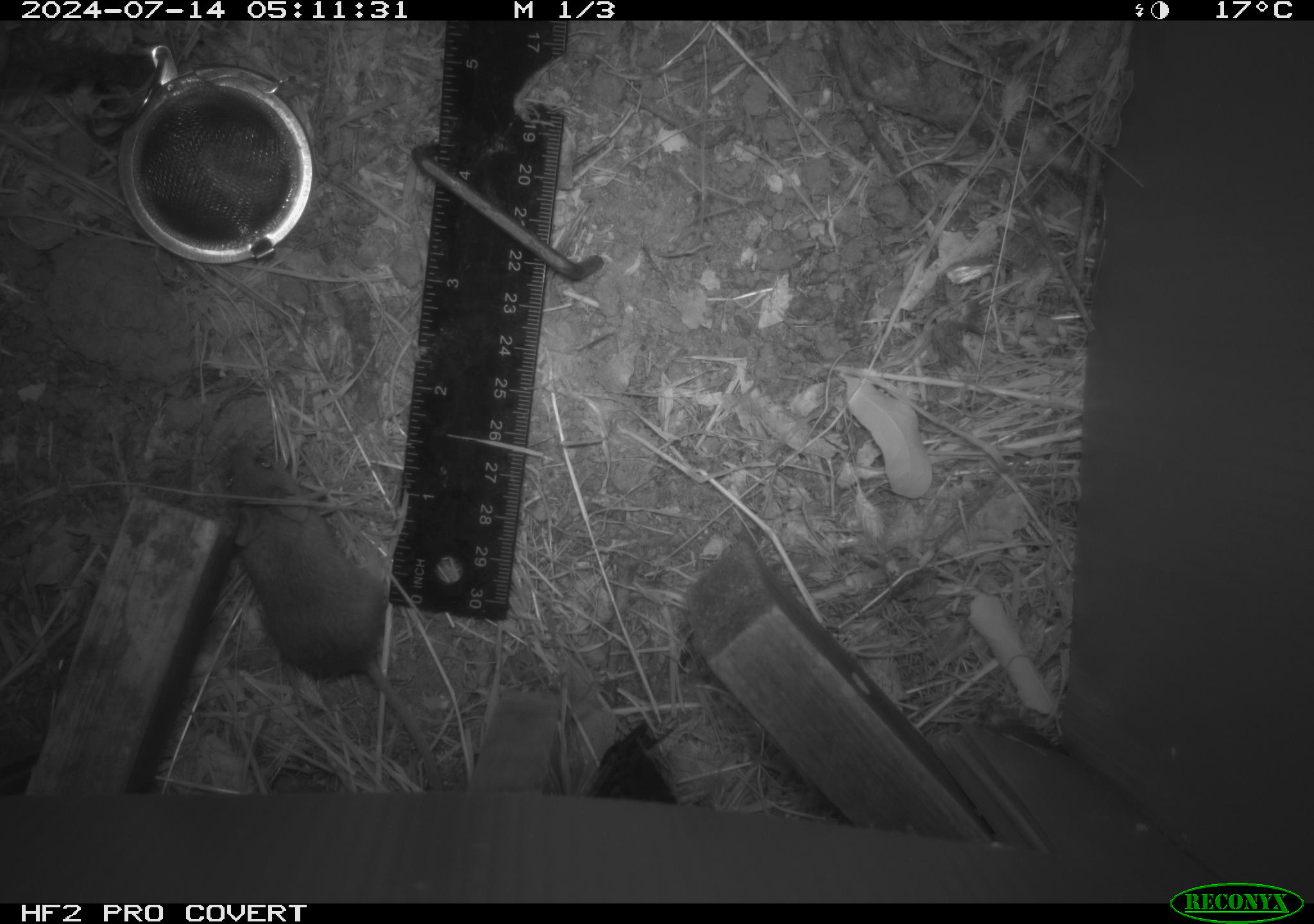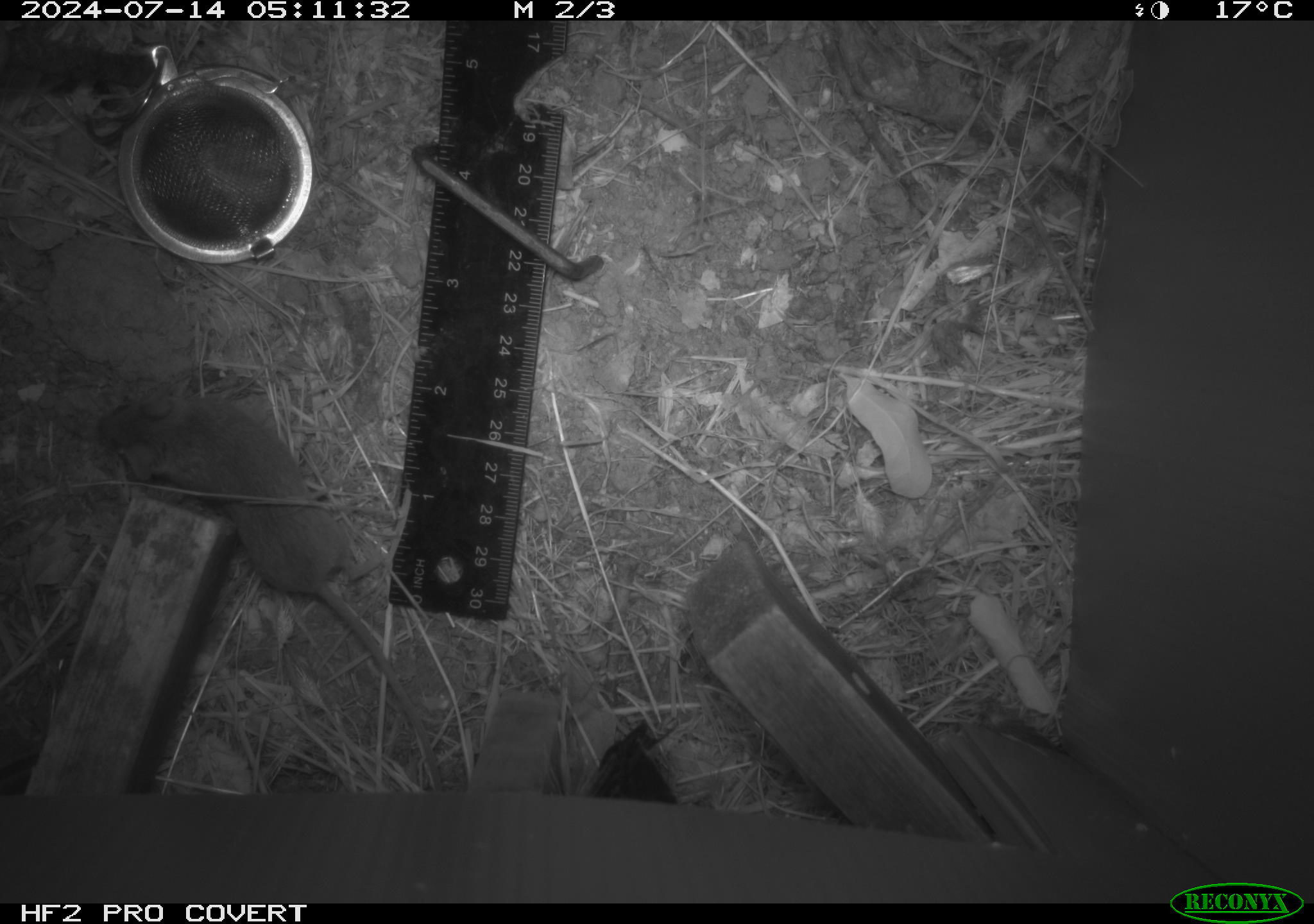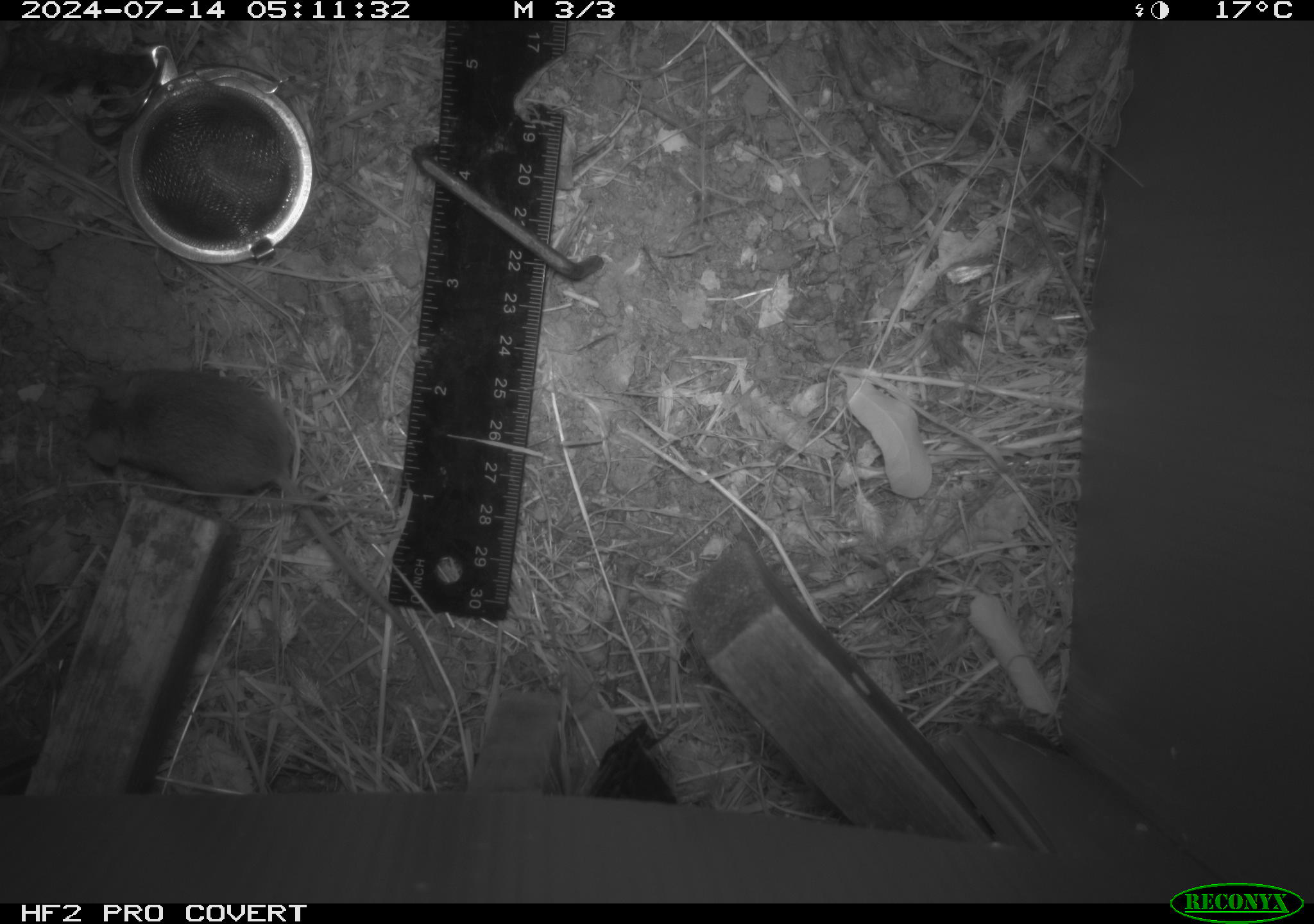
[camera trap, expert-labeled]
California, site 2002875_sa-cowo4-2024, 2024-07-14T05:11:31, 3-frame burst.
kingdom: Animalia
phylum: Chordata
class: Mammalia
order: Rodentia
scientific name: Rodentia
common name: mouse species